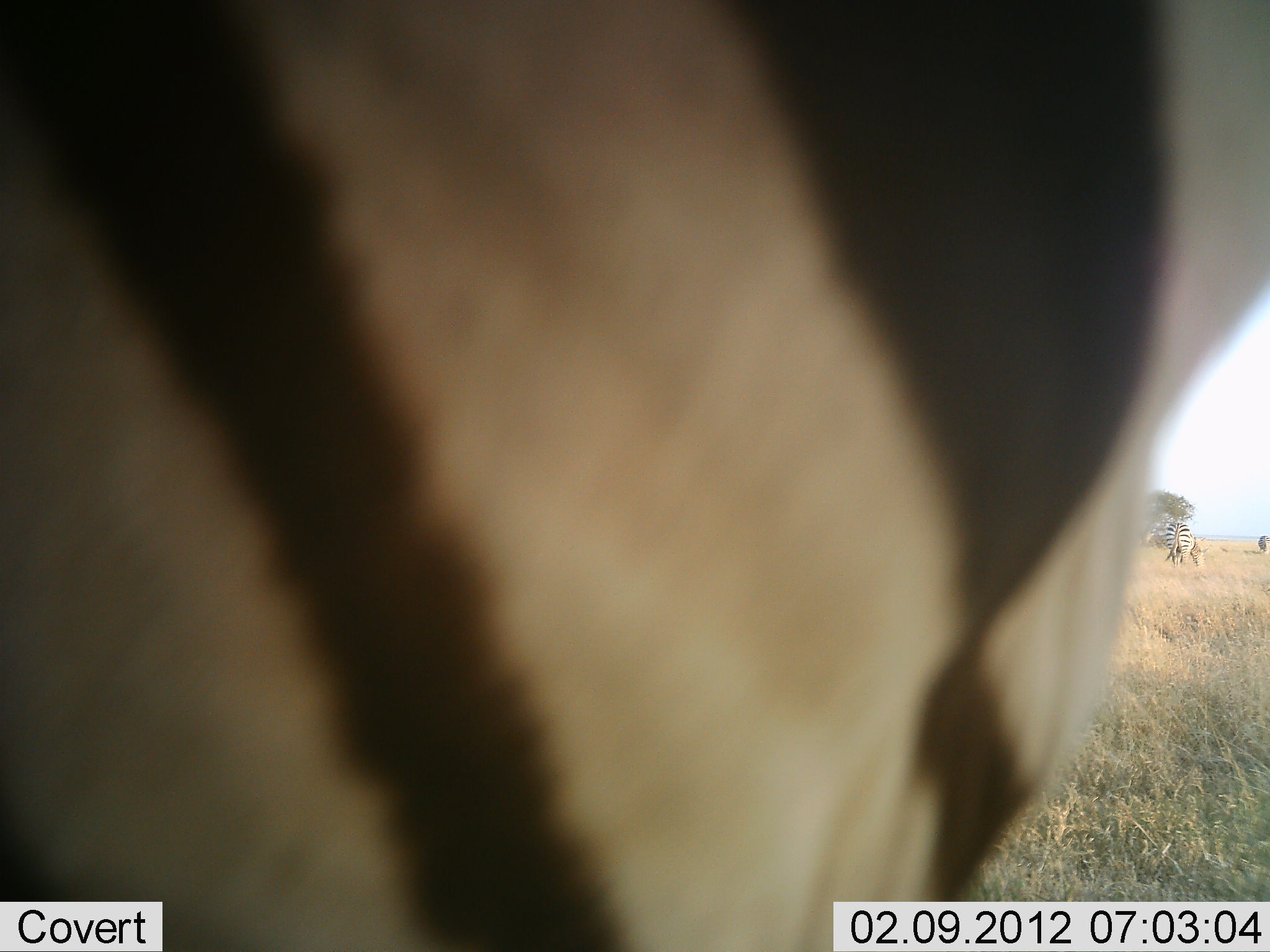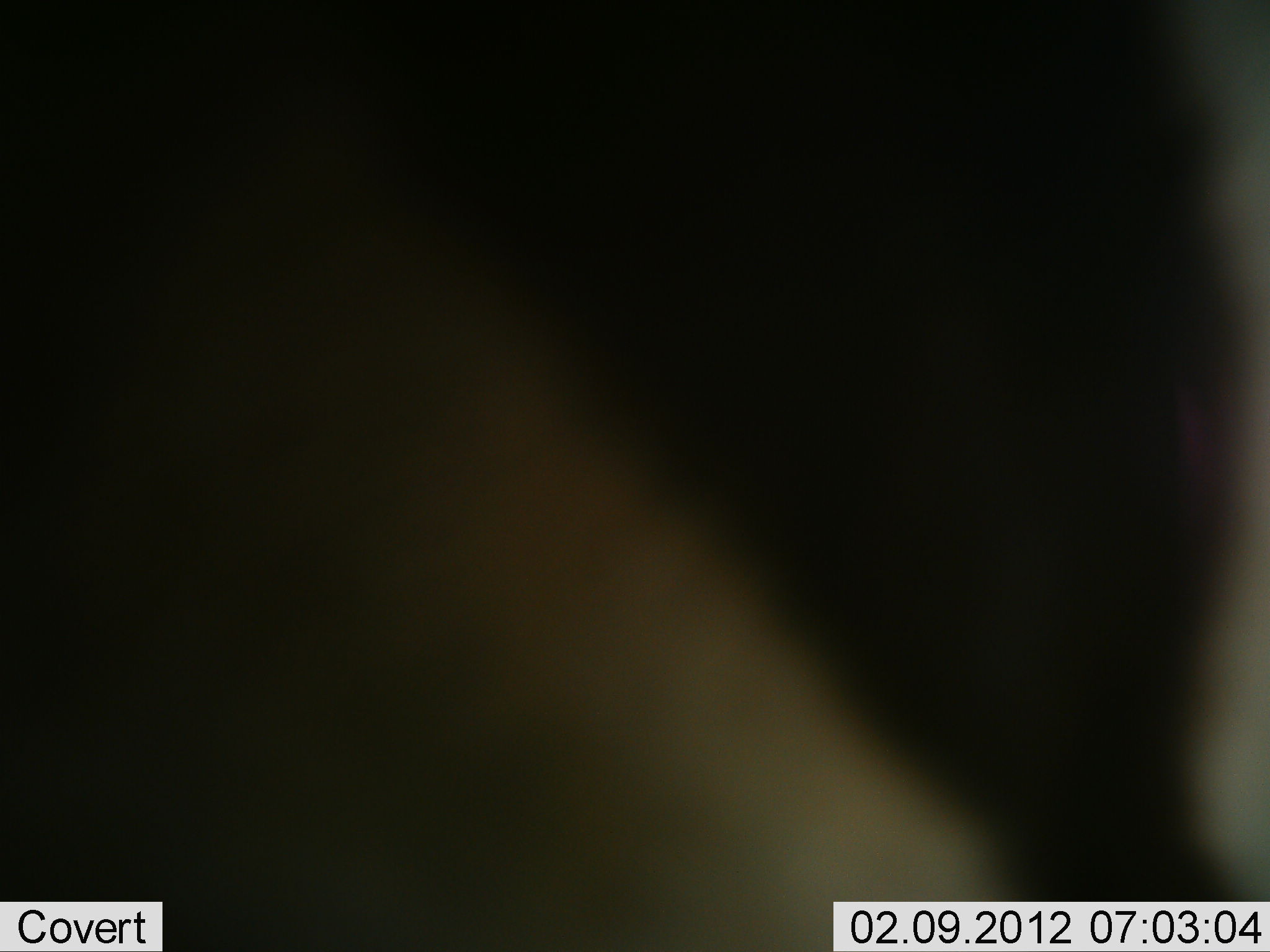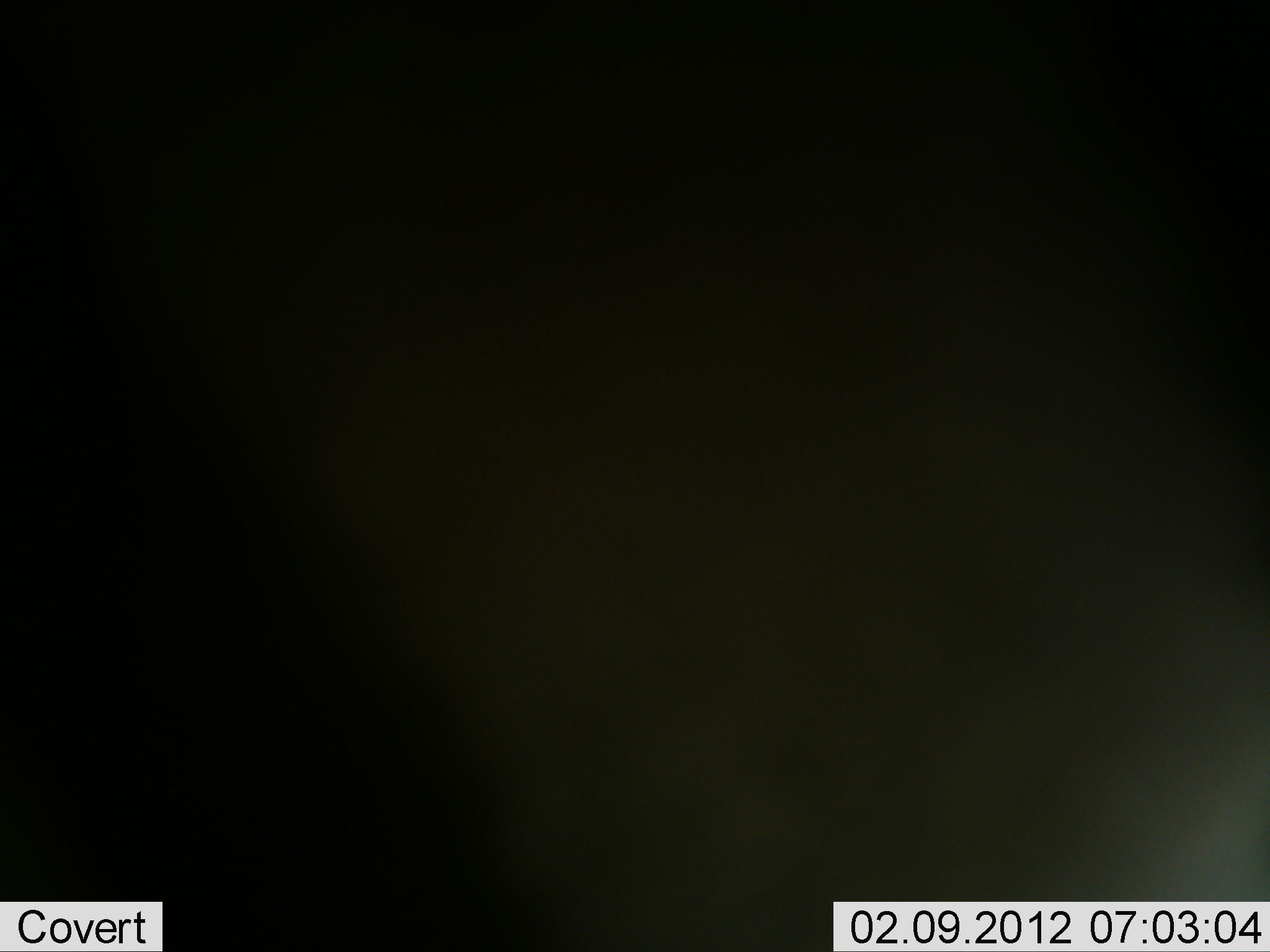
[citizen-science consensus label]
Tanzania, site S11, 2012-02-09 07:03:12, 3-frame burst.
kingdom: Animalia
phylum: Chordata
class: Mammalia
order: Perissodactyla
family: Equidae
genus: Equus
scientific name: Equus quagga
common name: plains zebra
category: zebra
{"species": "zebra (plains zebra) (Equus quagga)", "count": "2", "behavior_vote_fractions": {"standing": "55%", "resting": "0%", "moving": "41%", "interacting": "0%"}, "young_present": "0%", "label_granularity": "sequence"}